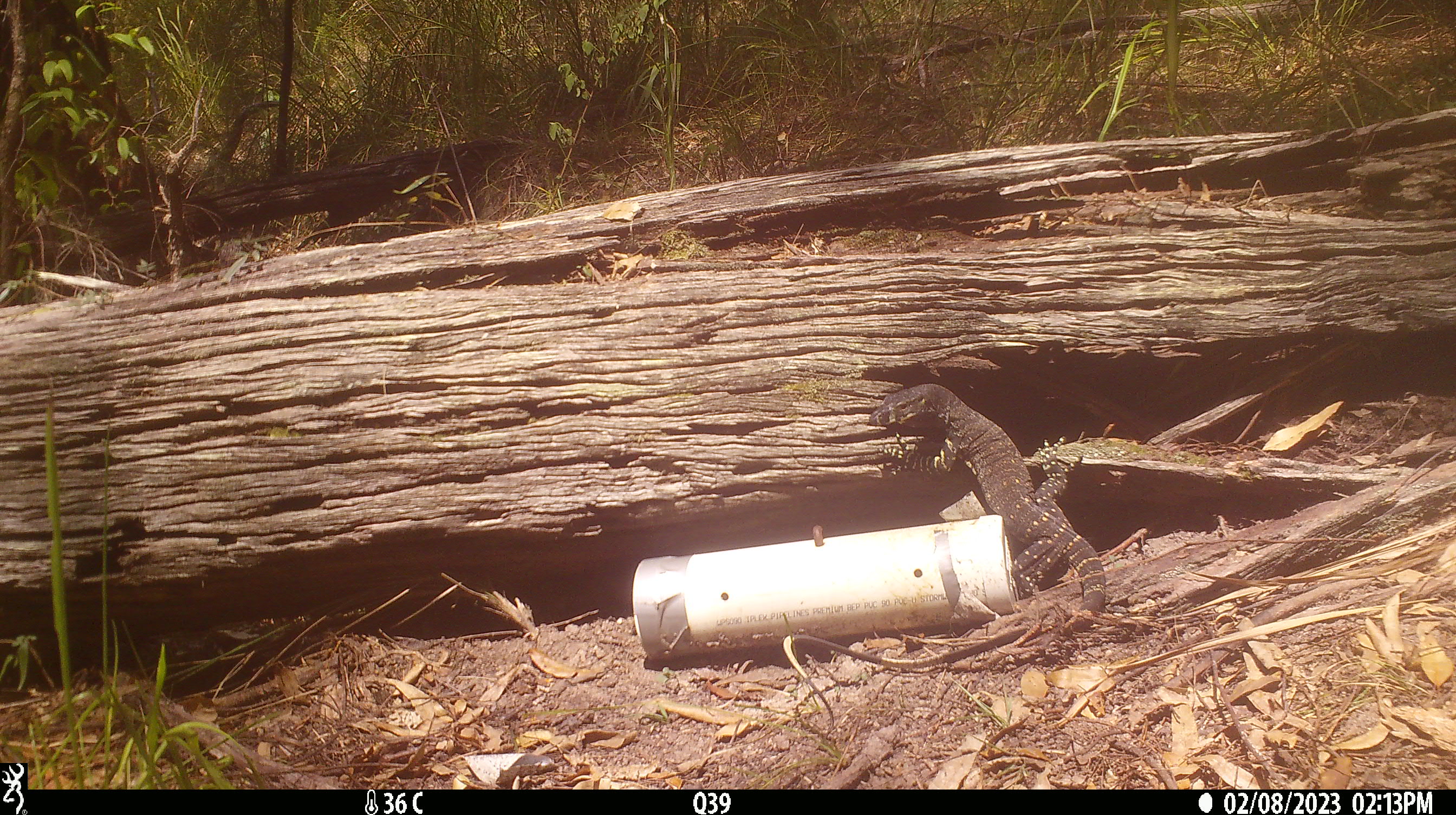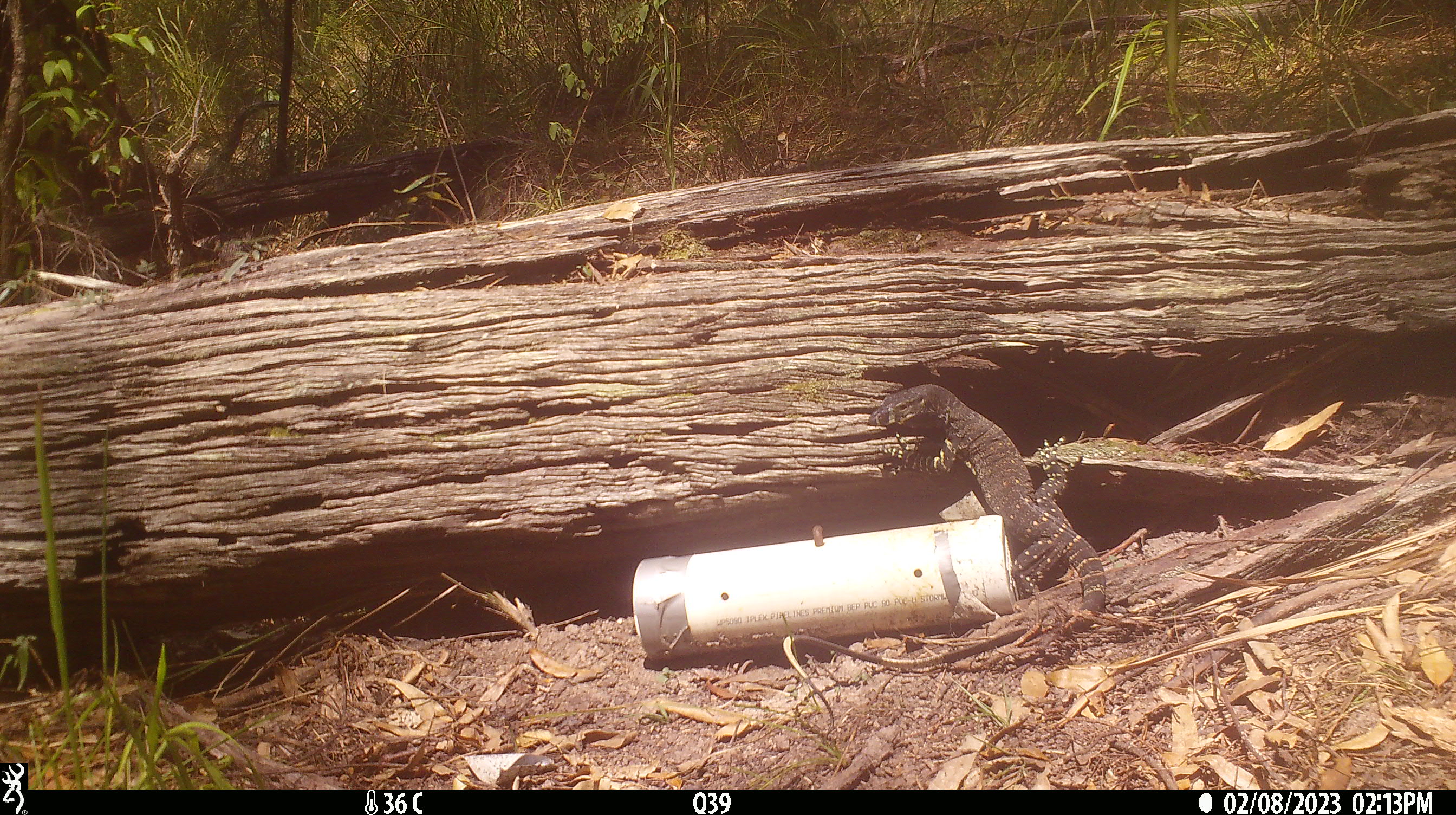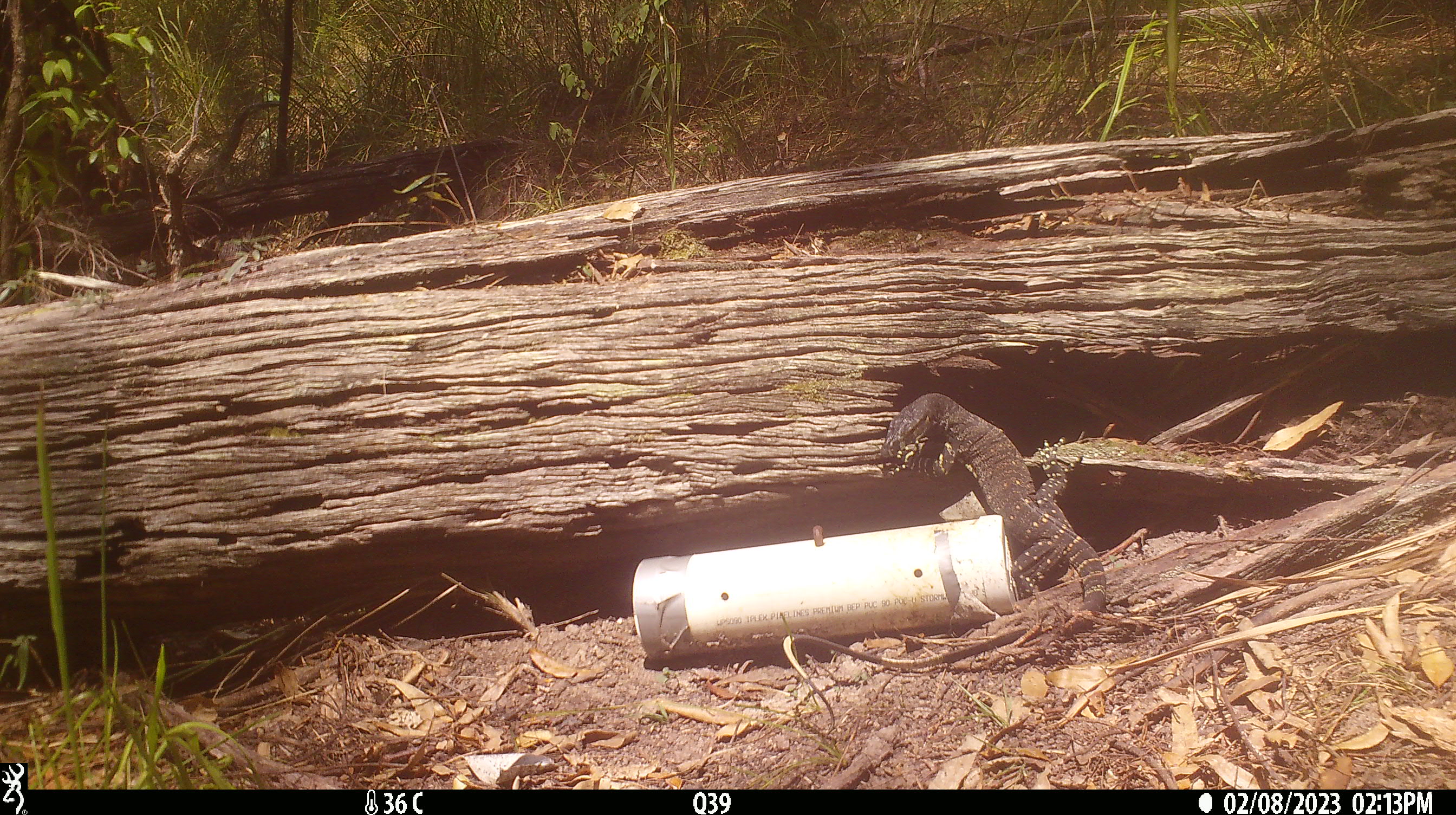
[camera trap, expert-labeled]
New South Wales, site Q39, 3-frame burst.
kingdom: Animalia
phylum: Chordata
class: Reptilia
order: Squamata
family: Varanidae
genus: Varanus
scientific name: Varanus varius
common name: lace monitor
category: goanna